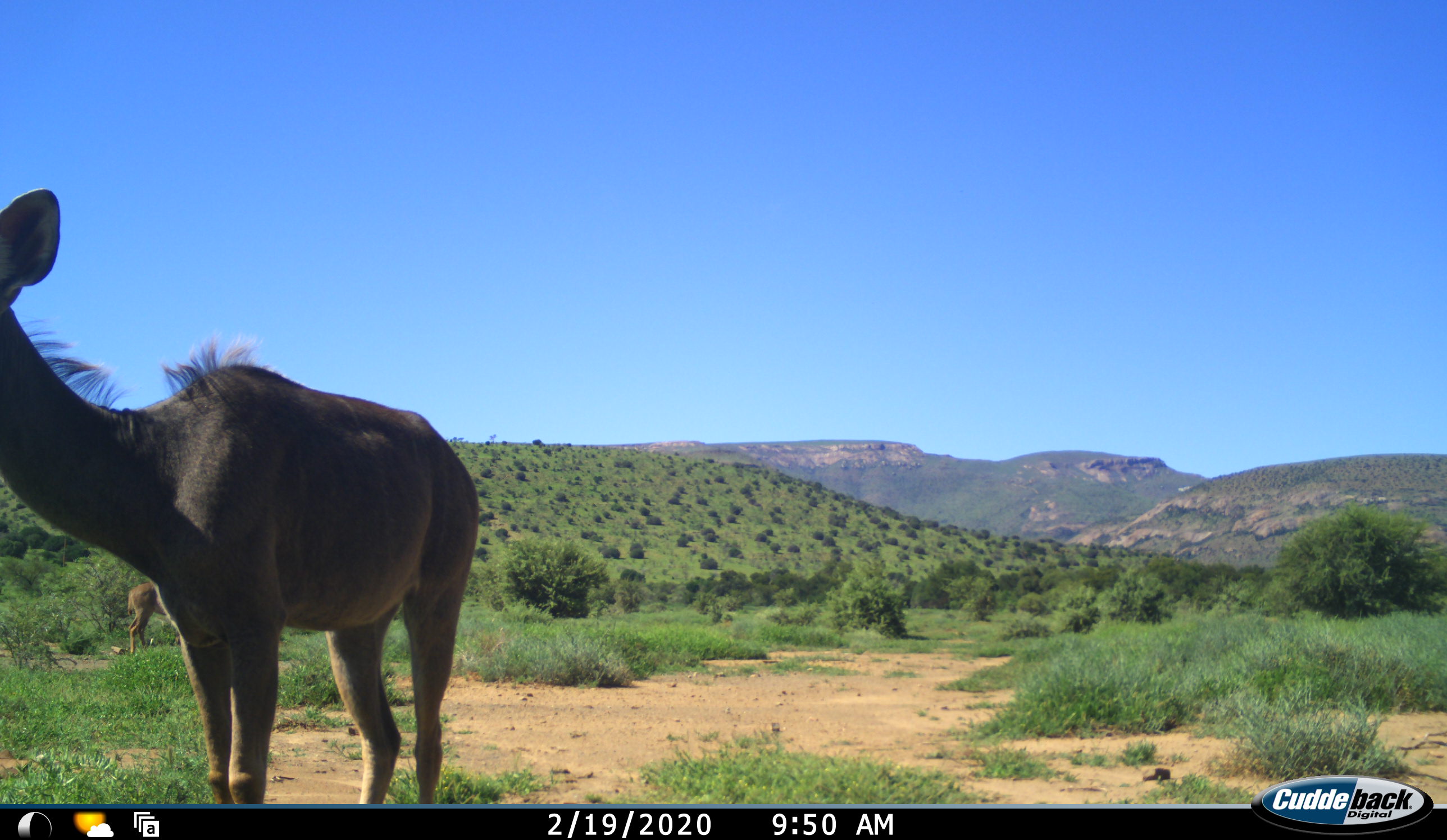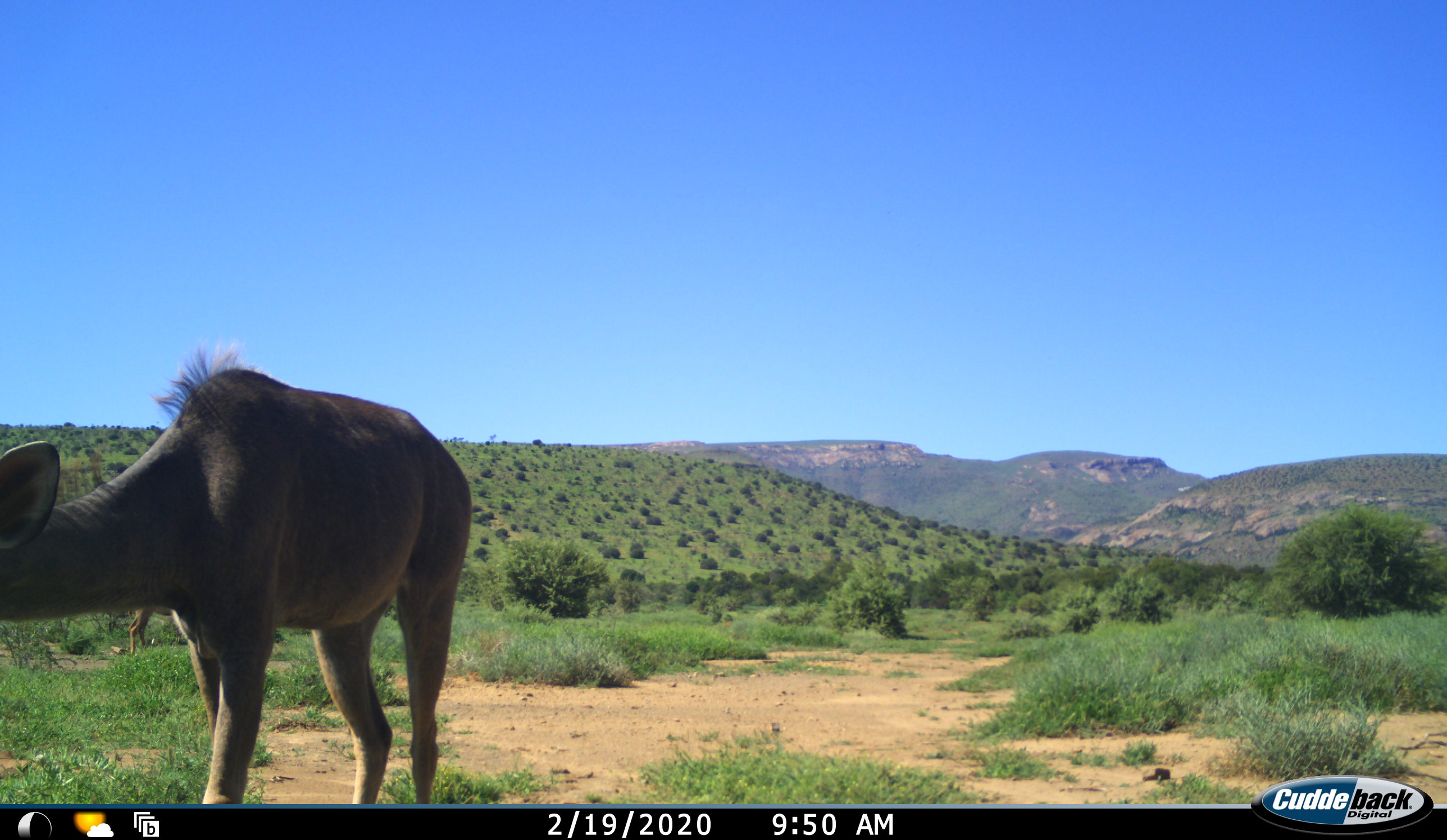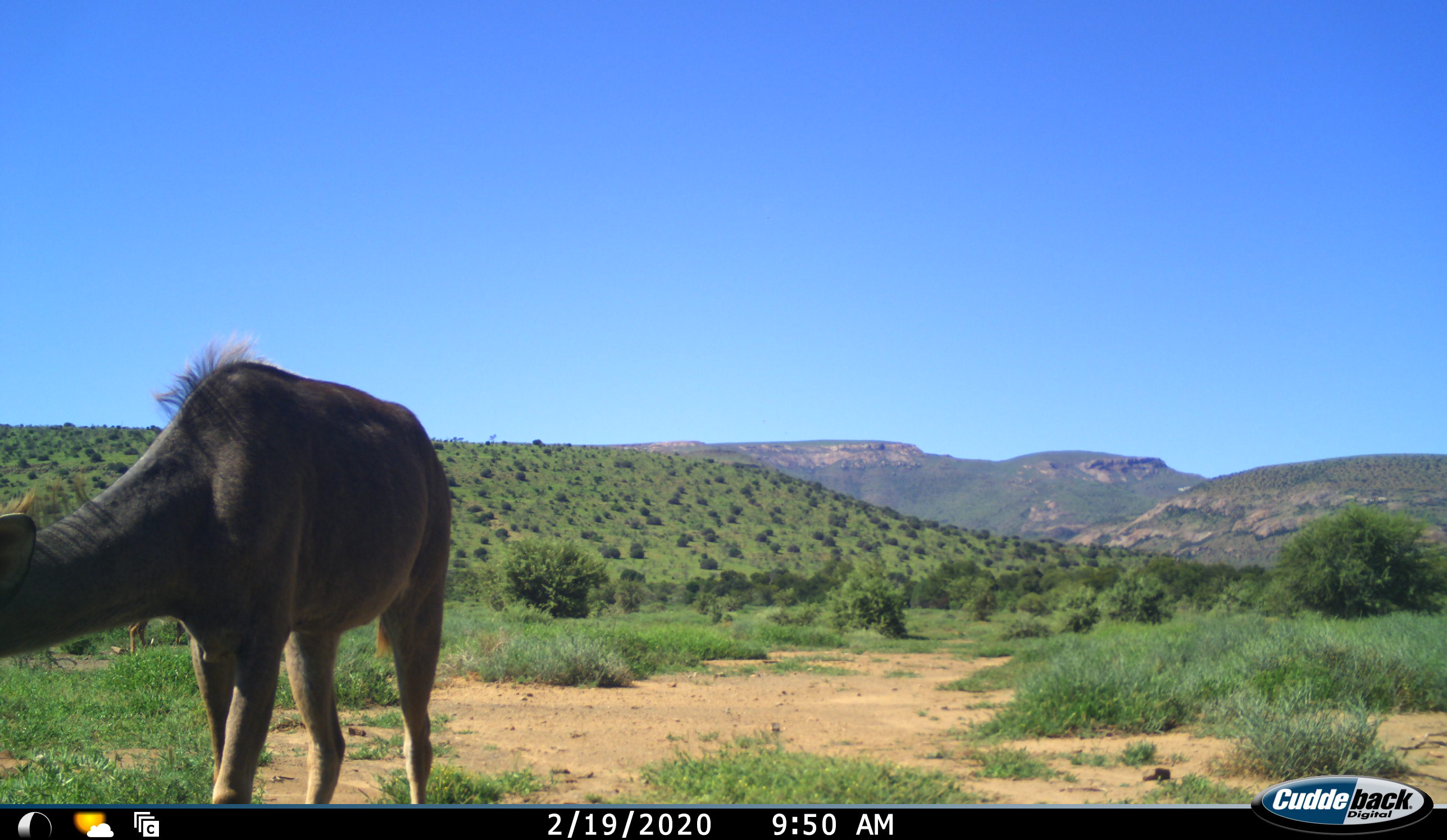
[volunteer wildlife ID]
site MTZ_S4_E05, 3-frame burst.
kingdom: Animalia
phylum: Chordata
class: Mammalia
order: Artiodactyla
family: Bovidae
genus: Tragelaphus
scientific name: Tragelaphus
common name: kudu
Kudu (Tragelaphus), count 2. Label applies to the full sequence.